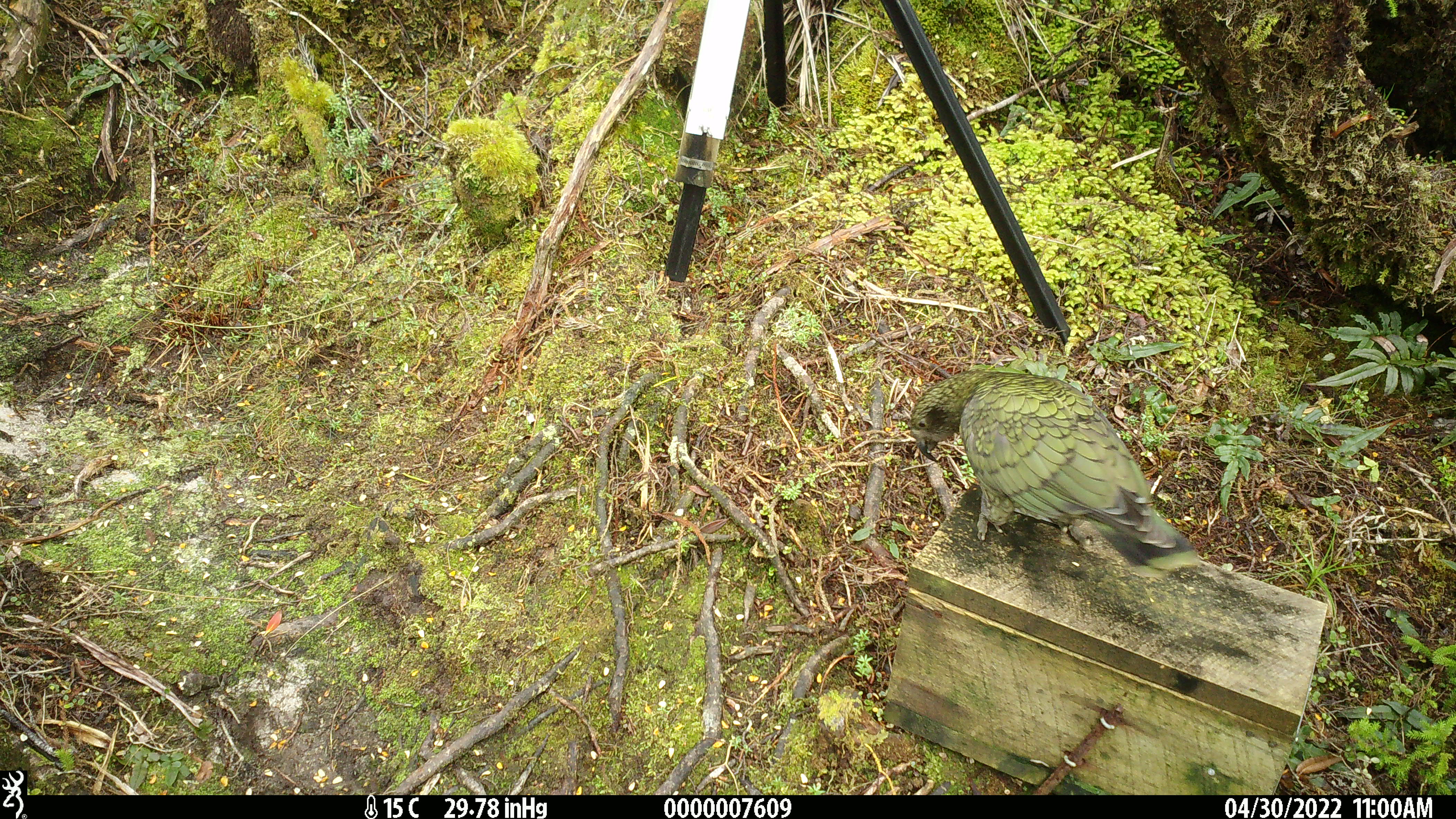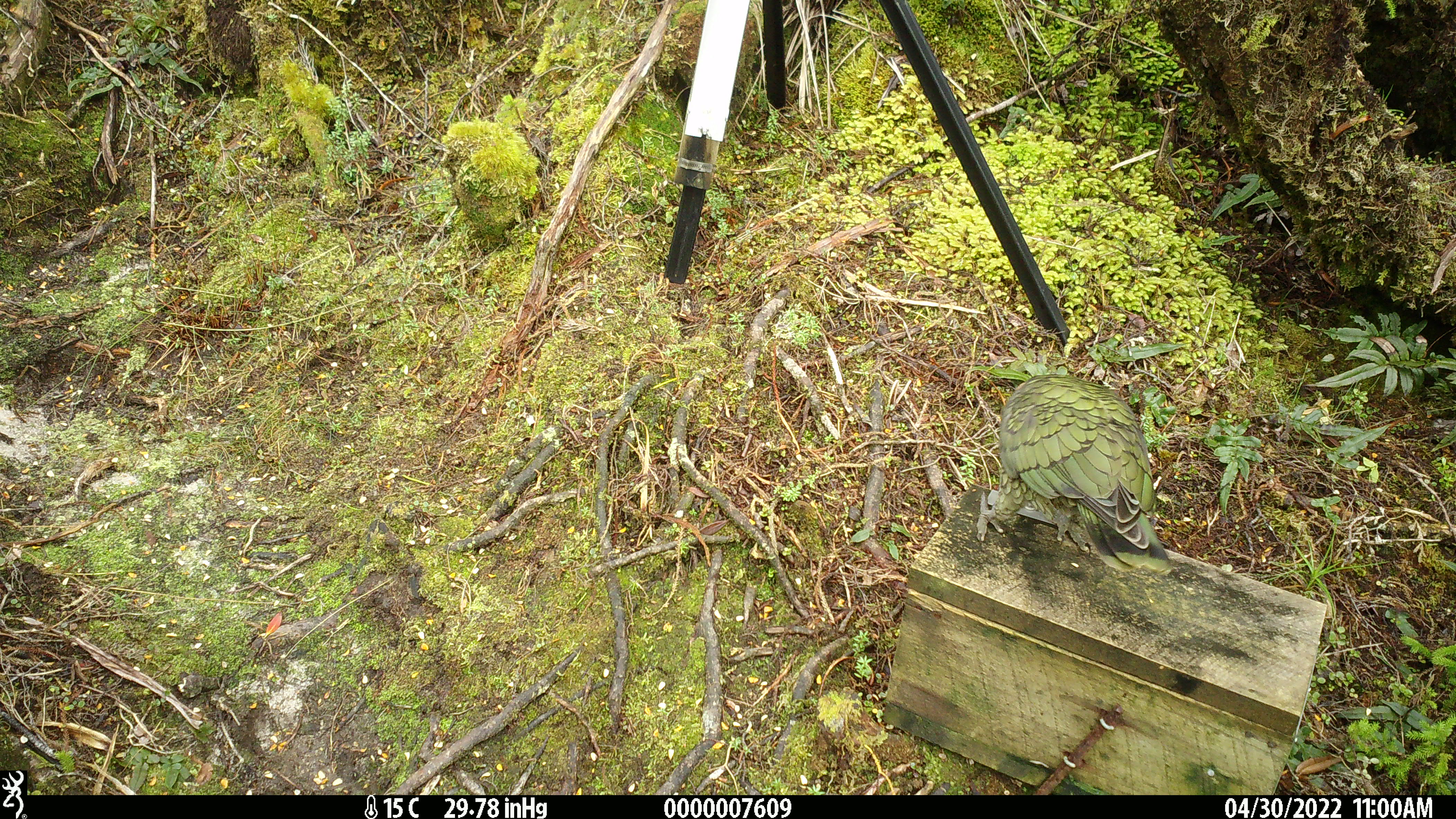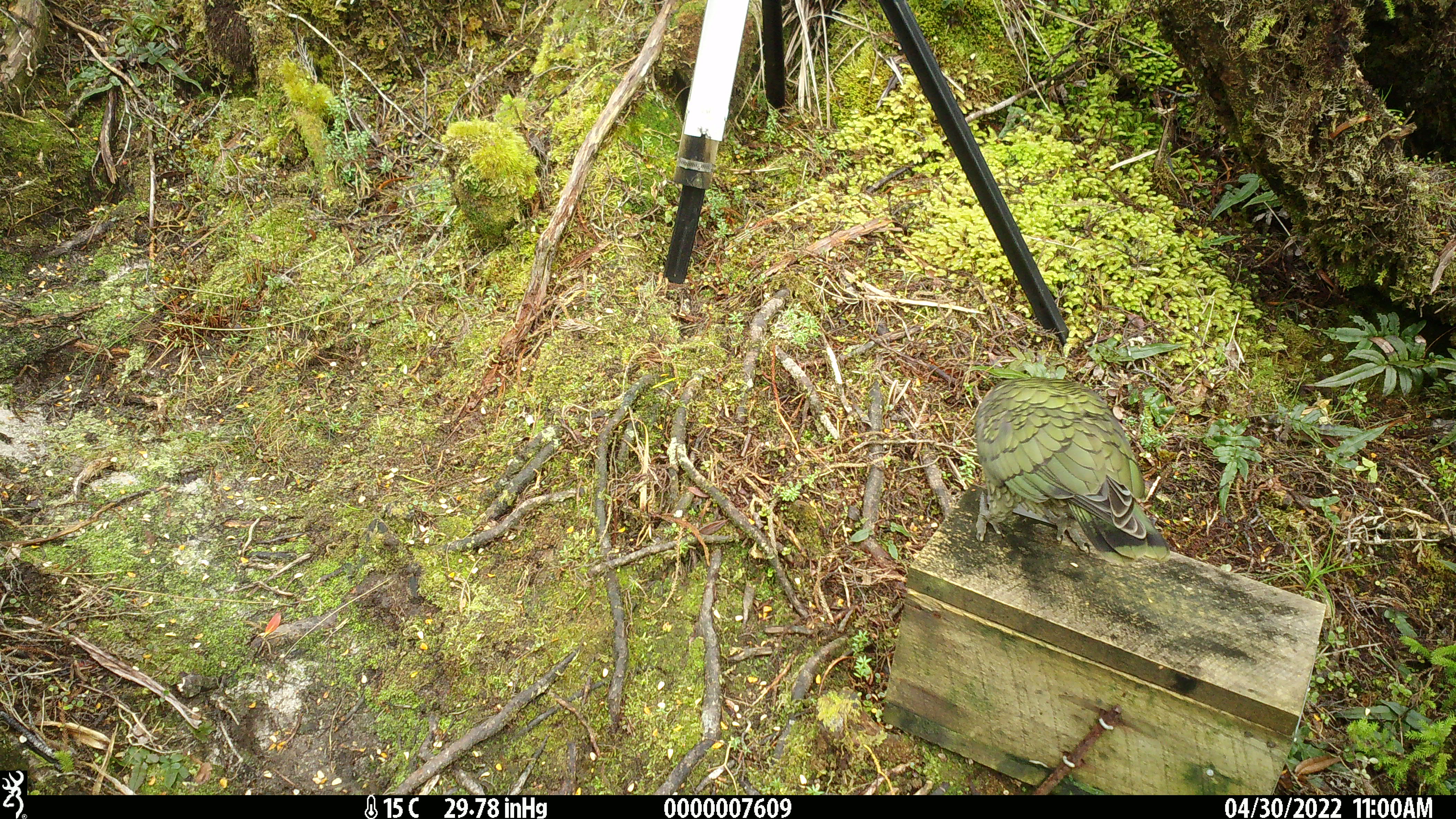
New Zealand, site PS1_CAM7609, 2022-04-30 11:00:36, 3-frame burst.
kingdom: Animalia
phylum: Chordata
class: Aves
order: Psittaciformes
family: Strigopidae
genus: Nestor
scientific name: Nestor notabilis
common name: kea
Kea (Nestor notabilis).